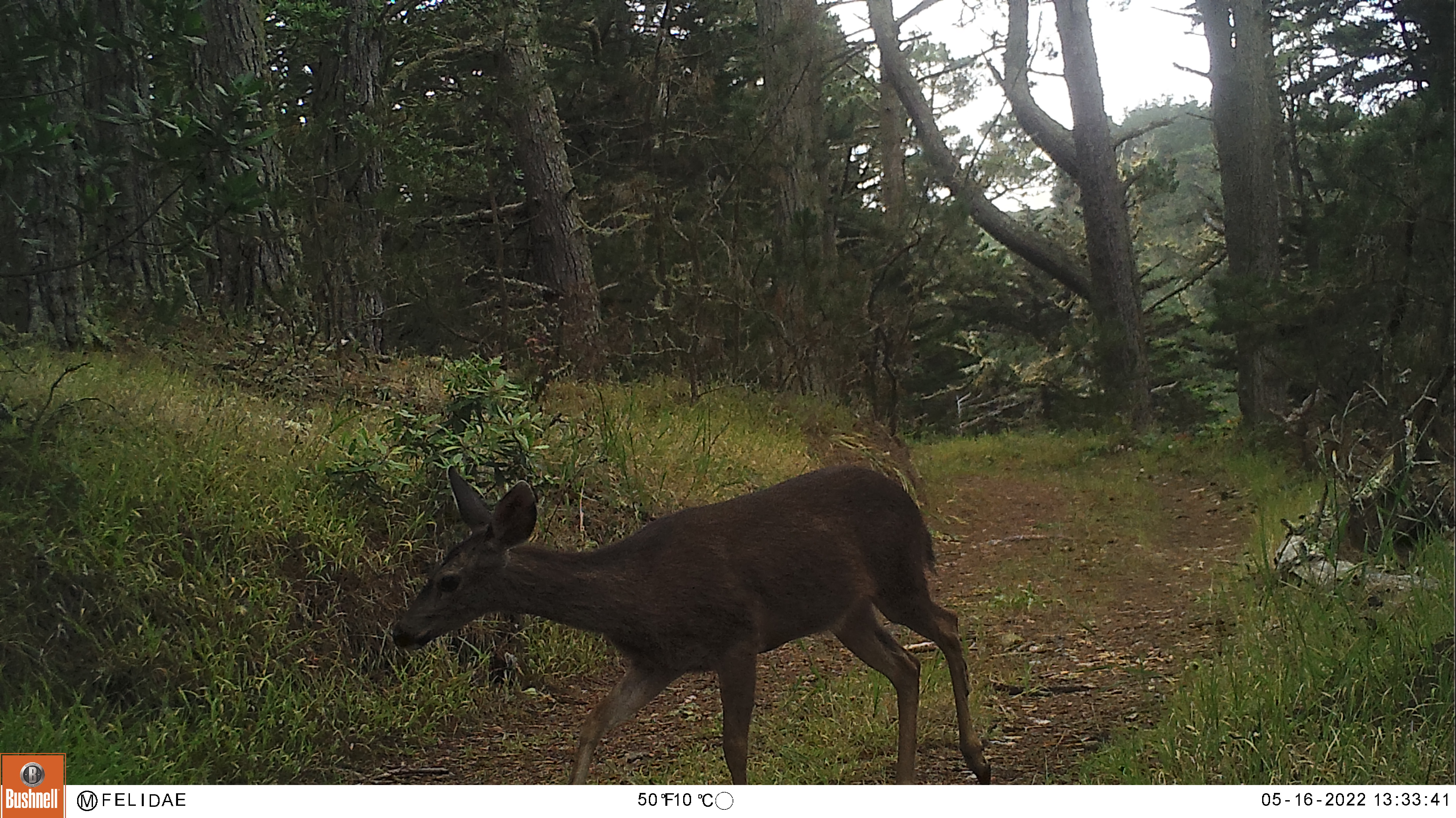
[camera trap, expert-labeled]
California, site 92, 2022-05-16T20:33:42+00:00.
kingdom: Animalia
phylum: Chordata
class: Mammalia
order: Artiodactyla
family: Cervidae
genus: Odocoileus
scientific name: Odocoileus hemionus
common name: mule deer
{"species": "mule deer (Odocoileus hemionus)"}